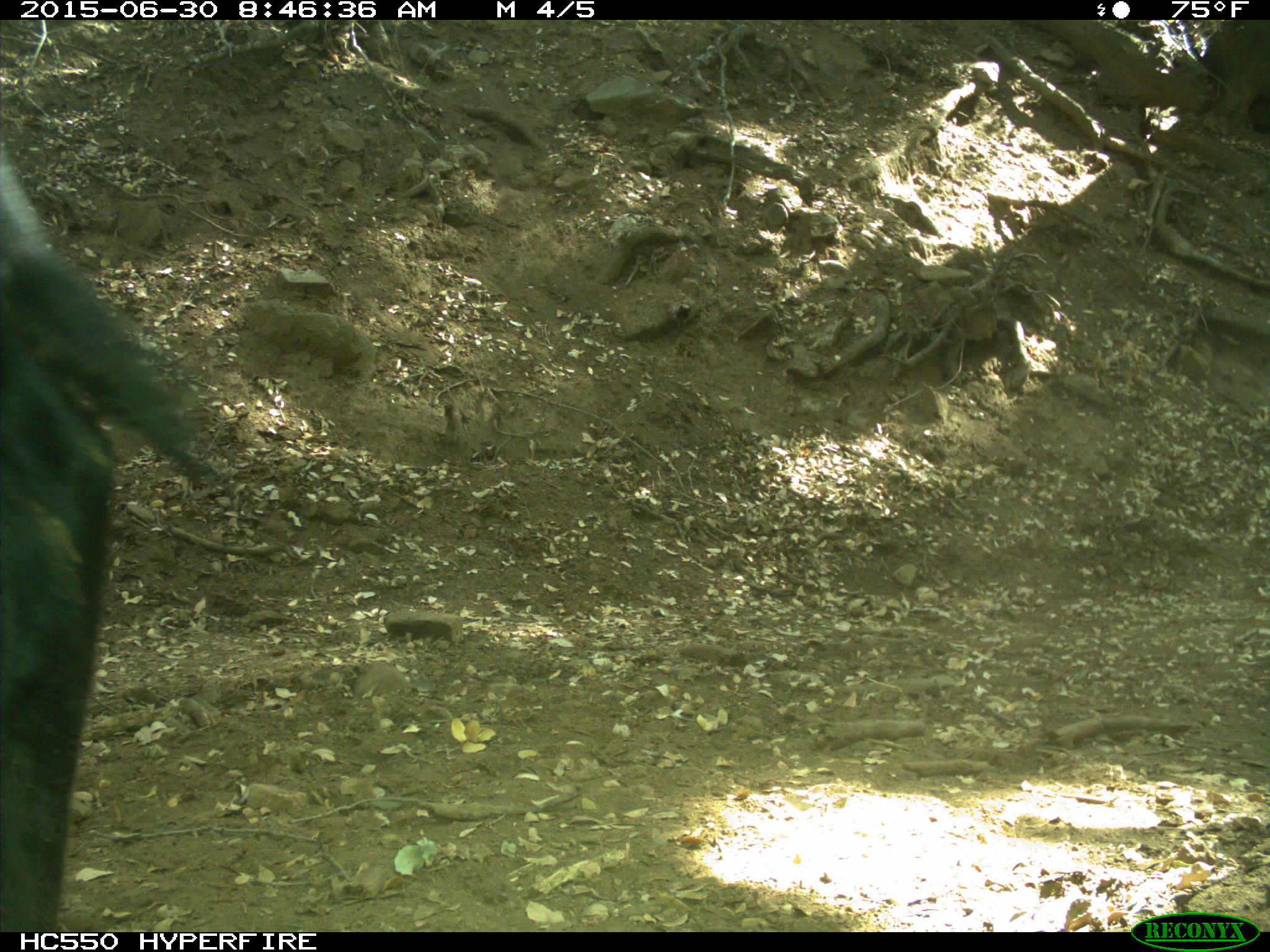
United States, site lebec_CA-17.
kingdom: Animalia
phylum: Chordata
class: Mammalia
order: Artiodactyla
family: Bovidae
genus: Bos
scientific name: Bos taurus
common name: domestic cow